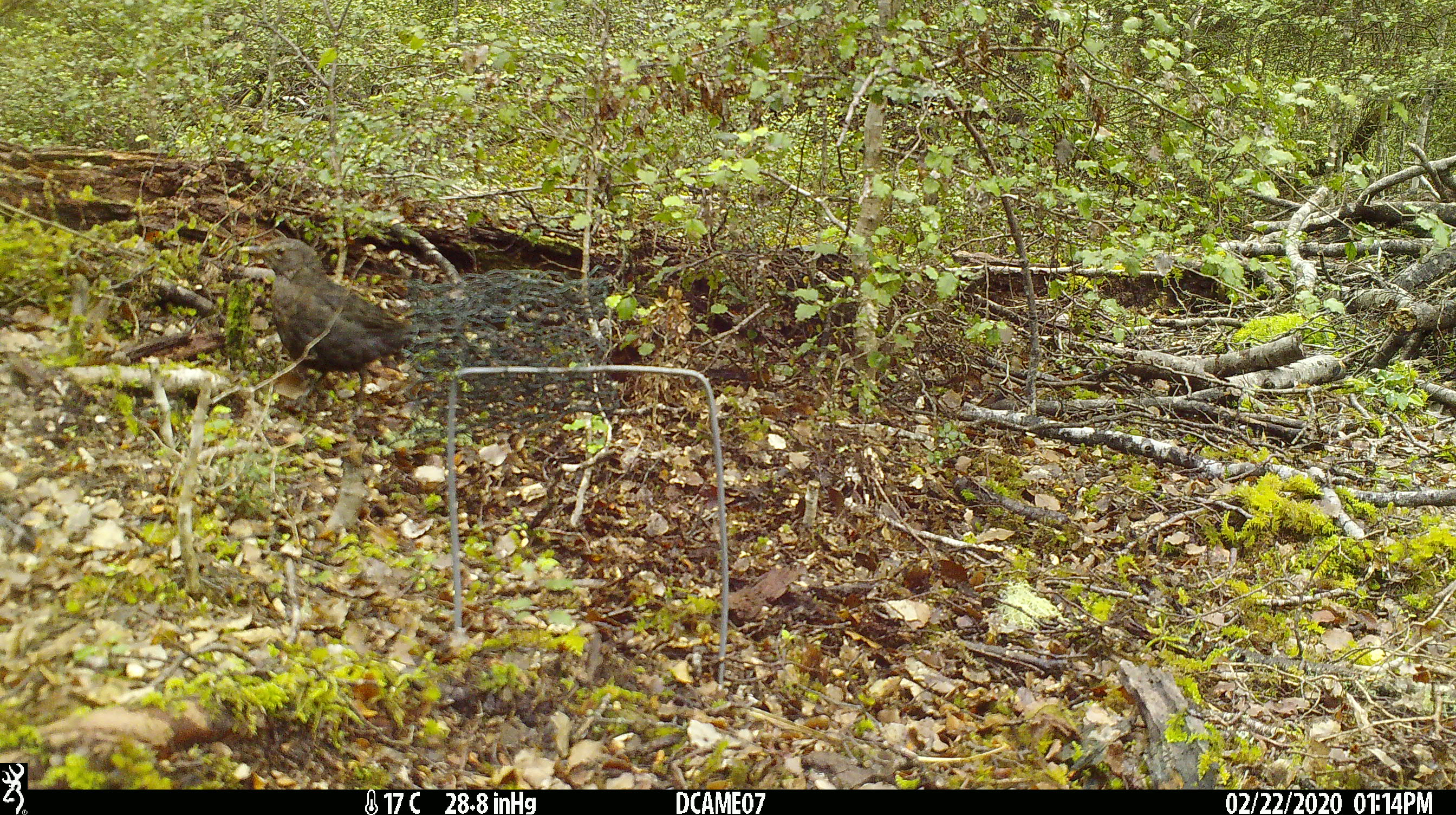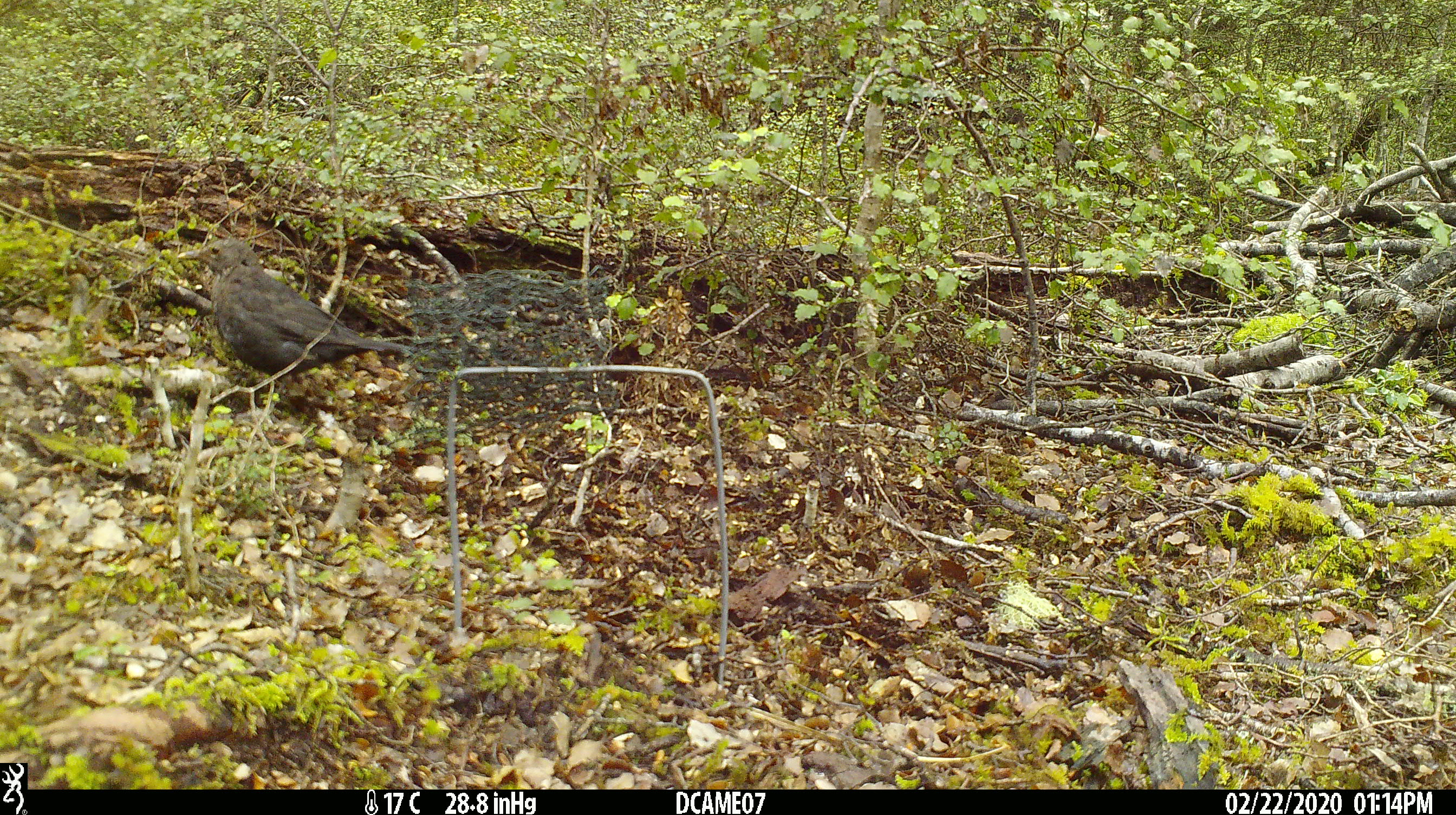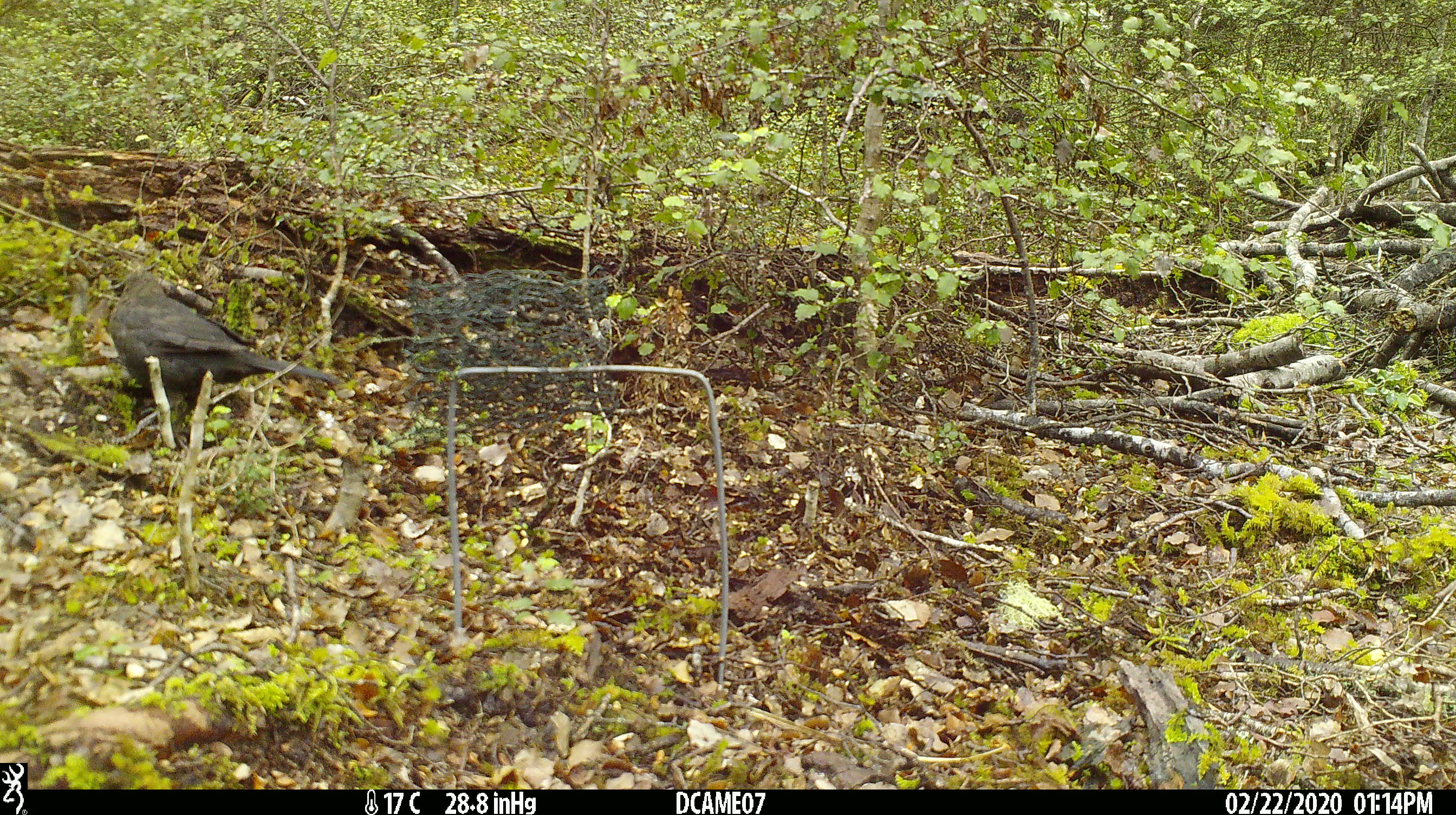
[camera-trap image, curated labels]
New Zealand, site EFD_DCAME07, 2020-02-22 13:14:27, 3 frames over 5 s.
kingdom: Animalia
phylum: Chordata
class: Aves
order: Passeriformes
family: Turdidae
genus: Turdus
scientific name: Turdus merula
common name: eurasian blackbird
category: blackbird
Blackbird (eurasian blackbird) (Turdus merula).